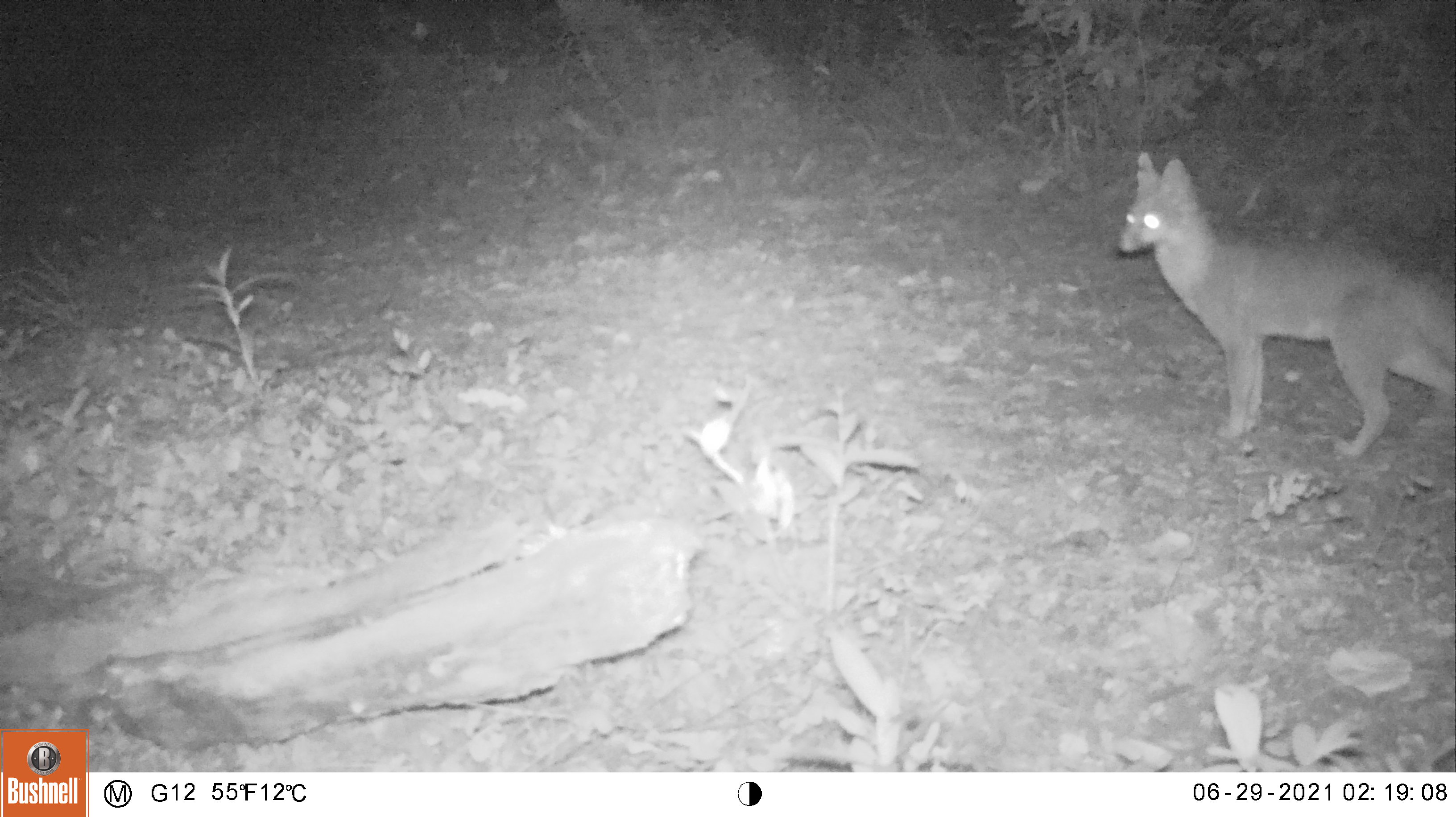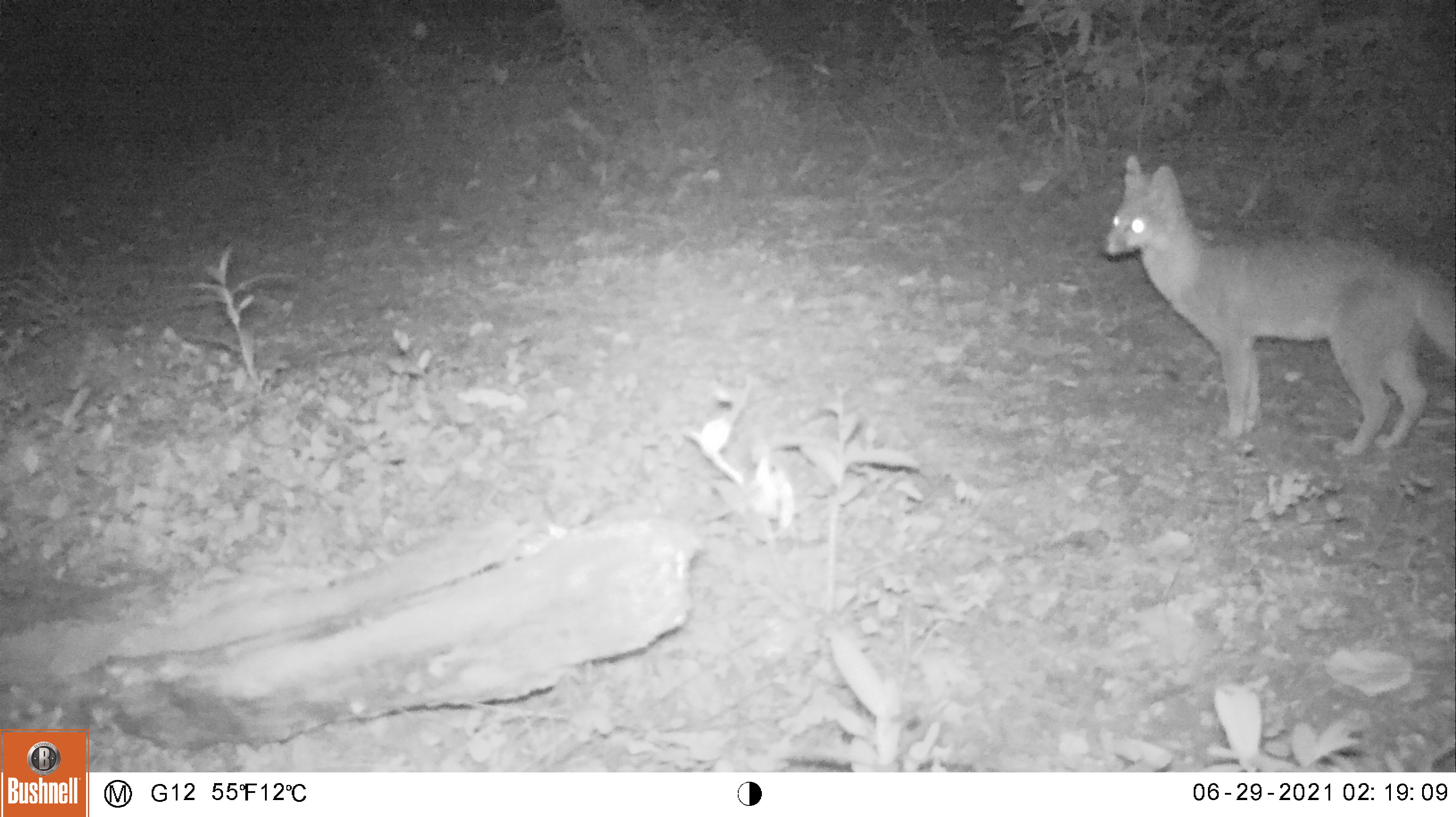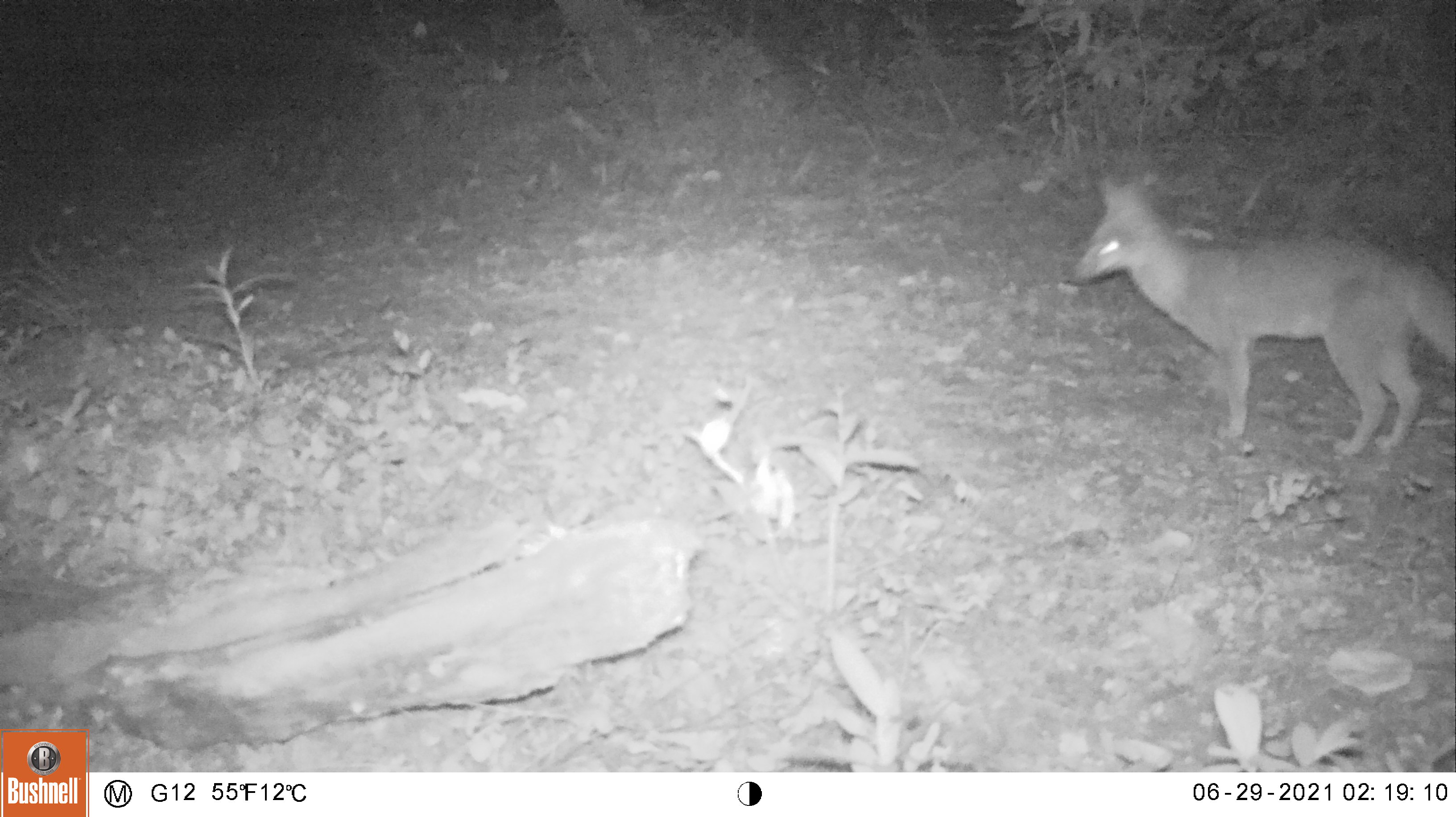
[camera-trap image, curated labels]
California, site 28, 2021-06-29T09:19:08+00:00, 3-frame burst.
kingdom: Animalia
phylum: Chordata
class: Mammalia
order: Carnivora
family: Canidae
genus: Urocyon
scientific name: Urocyon cinereoargenteus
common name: gray fox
Gray fox (Urocyon cinereoargenteus).